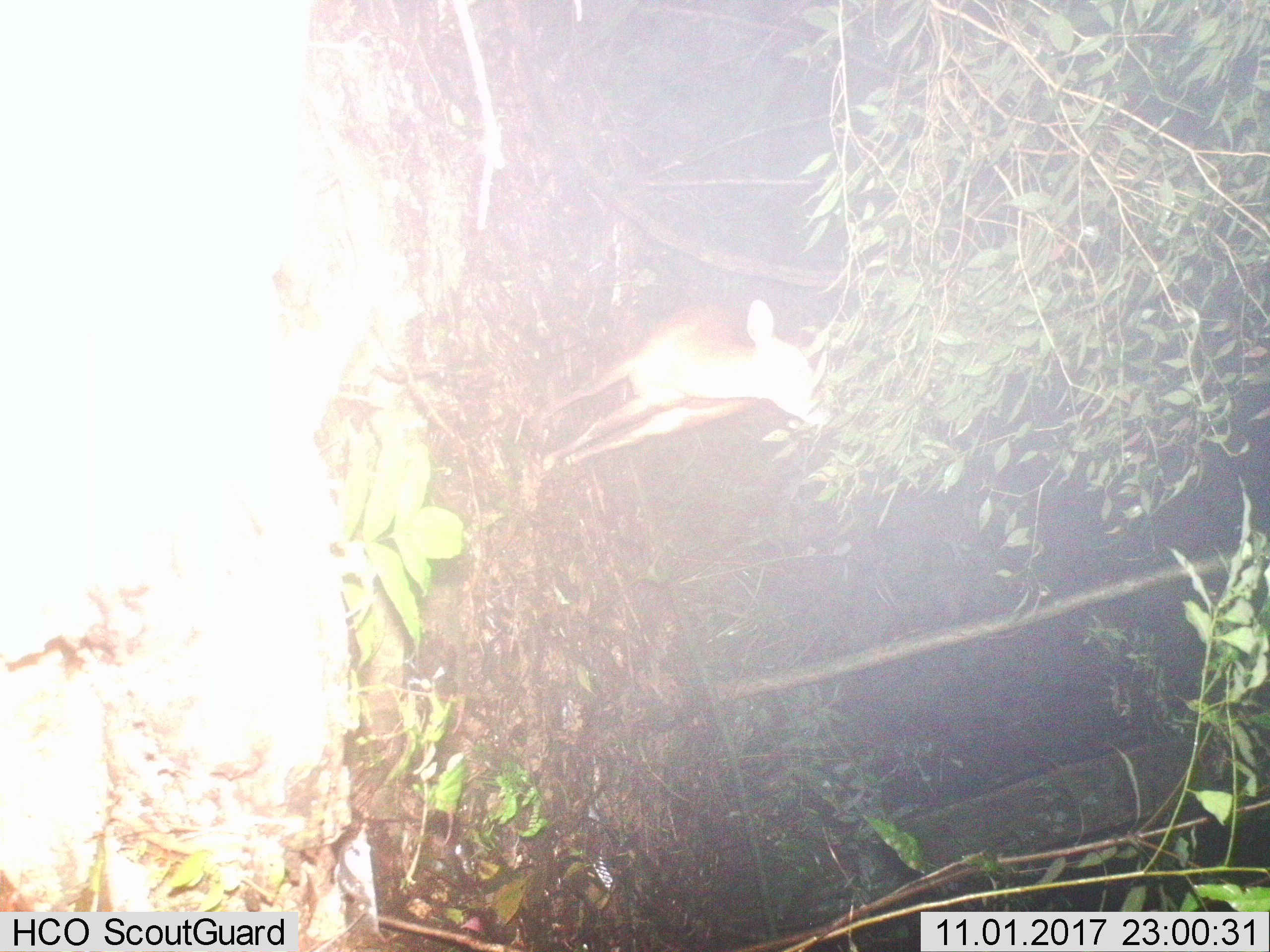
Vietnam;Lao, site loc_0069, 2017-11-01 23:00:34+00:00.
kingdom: Animalia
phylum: Chordata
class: Mammalia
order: Artiodactyla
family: Cervidae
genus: Muntiacus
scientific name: Muntiacus vuquangensis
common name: large-antlered muntjac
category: large antlered muntjac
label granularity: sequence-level